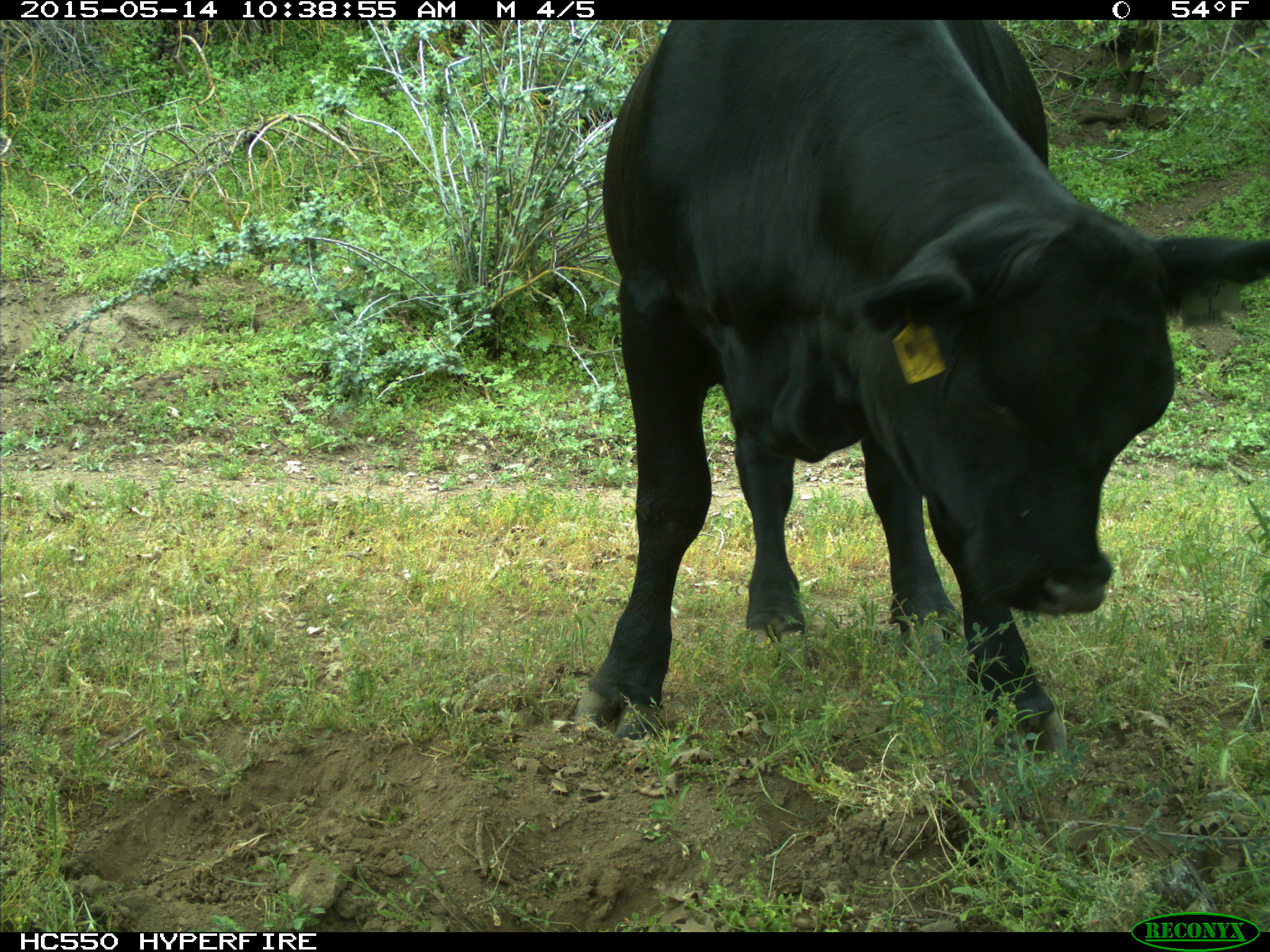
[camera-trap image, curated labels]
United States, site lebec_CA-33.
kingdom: Animalia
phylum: Chordata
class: Mammalia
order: Artiodactyla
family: Bovidae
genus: Bos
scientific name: Bos taurus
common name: domestic cow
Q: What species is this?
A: Bos taurus (domestic cow).